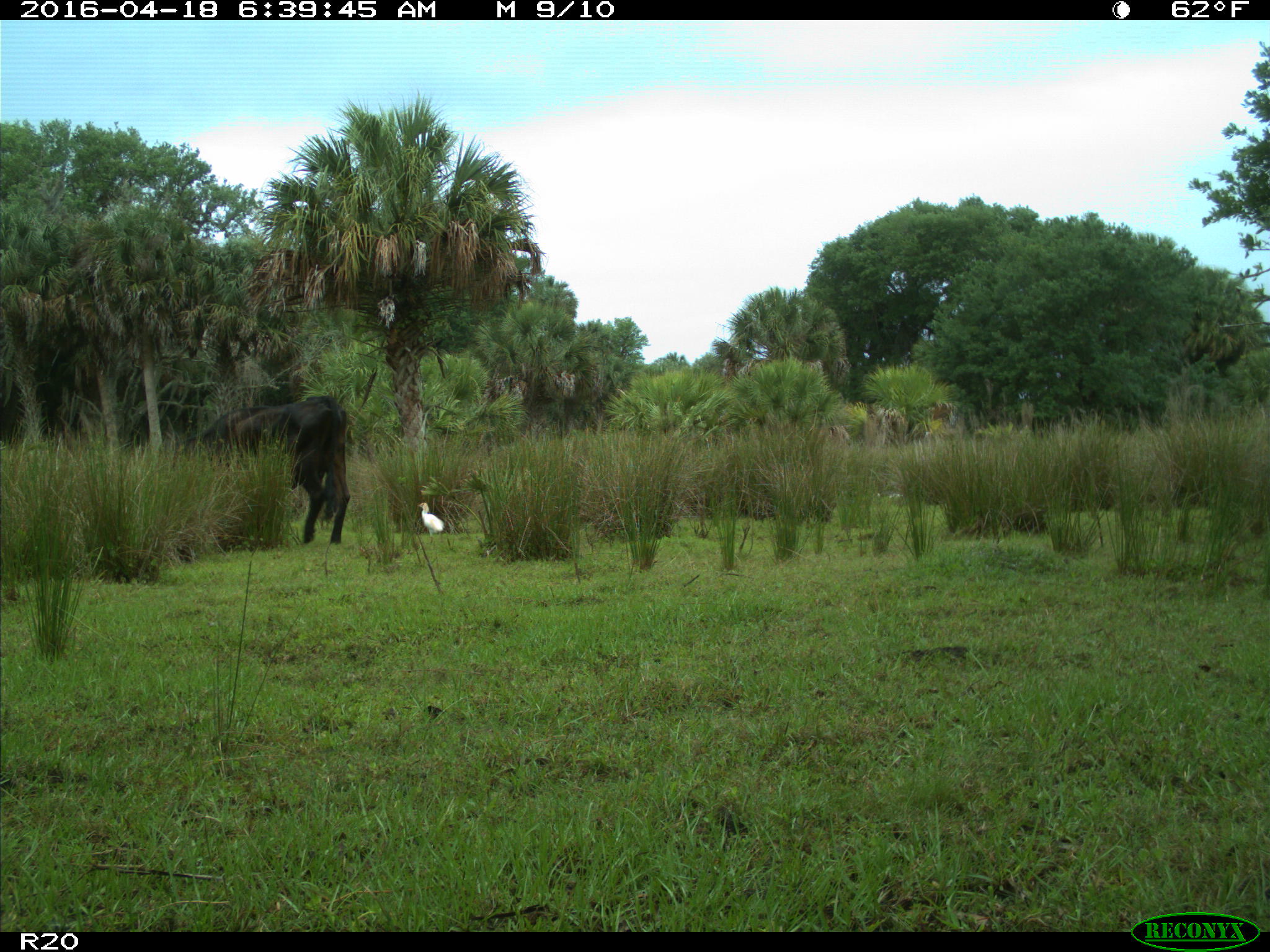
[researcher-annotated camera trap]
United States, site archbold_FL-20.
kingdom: Animalia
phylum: Chordata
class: Mammalia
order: Artiodactyla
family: Bovidae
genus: Bos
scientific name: Bos taurus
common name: domestic cow